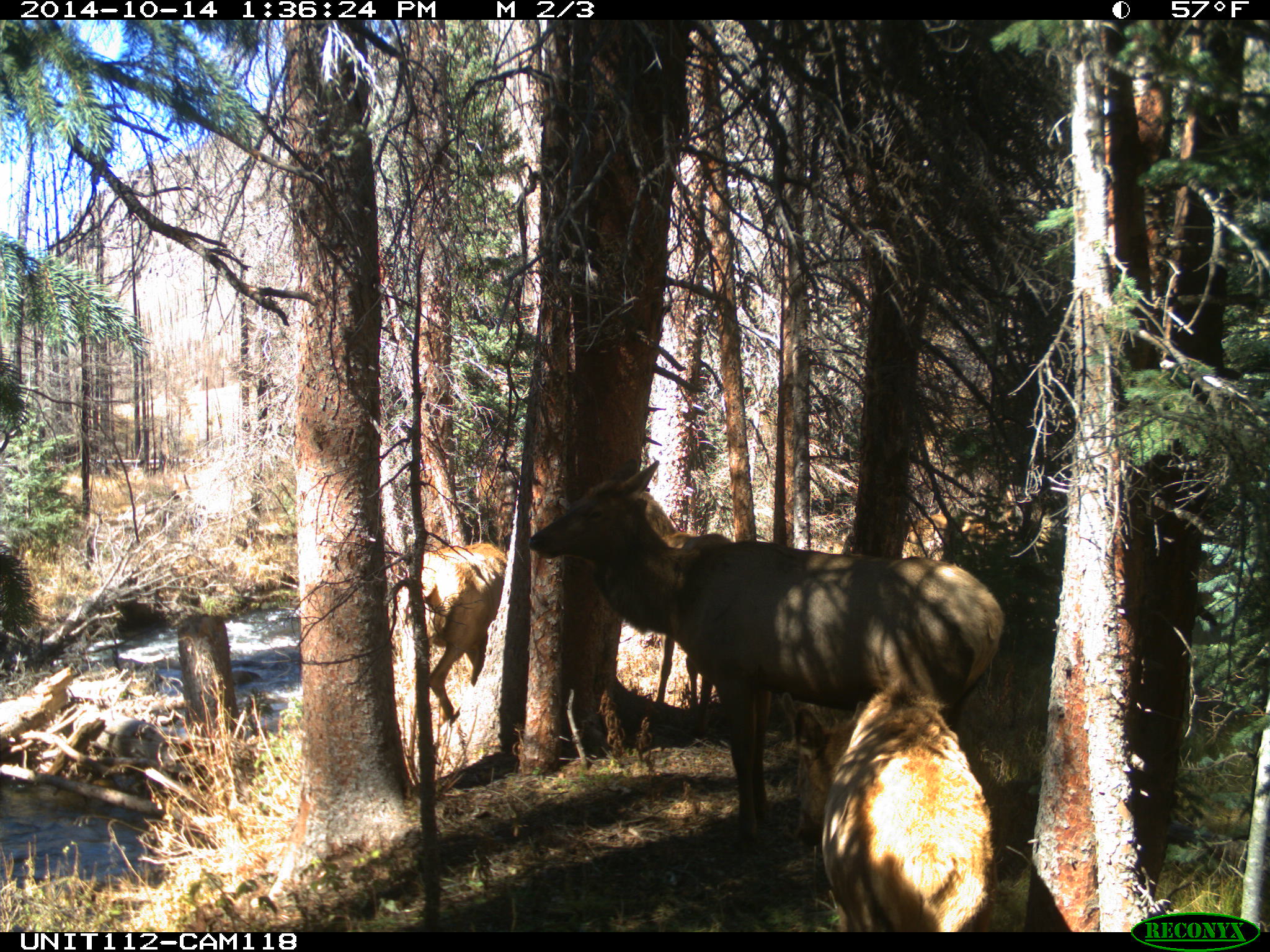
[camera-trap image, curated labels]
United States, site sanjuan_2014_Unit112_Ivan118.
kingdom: Animalia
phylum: Chordata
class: Mammalia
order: Artiodactyla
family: Cervidae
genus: Cervus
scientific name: Cervus elaphus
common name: red deer